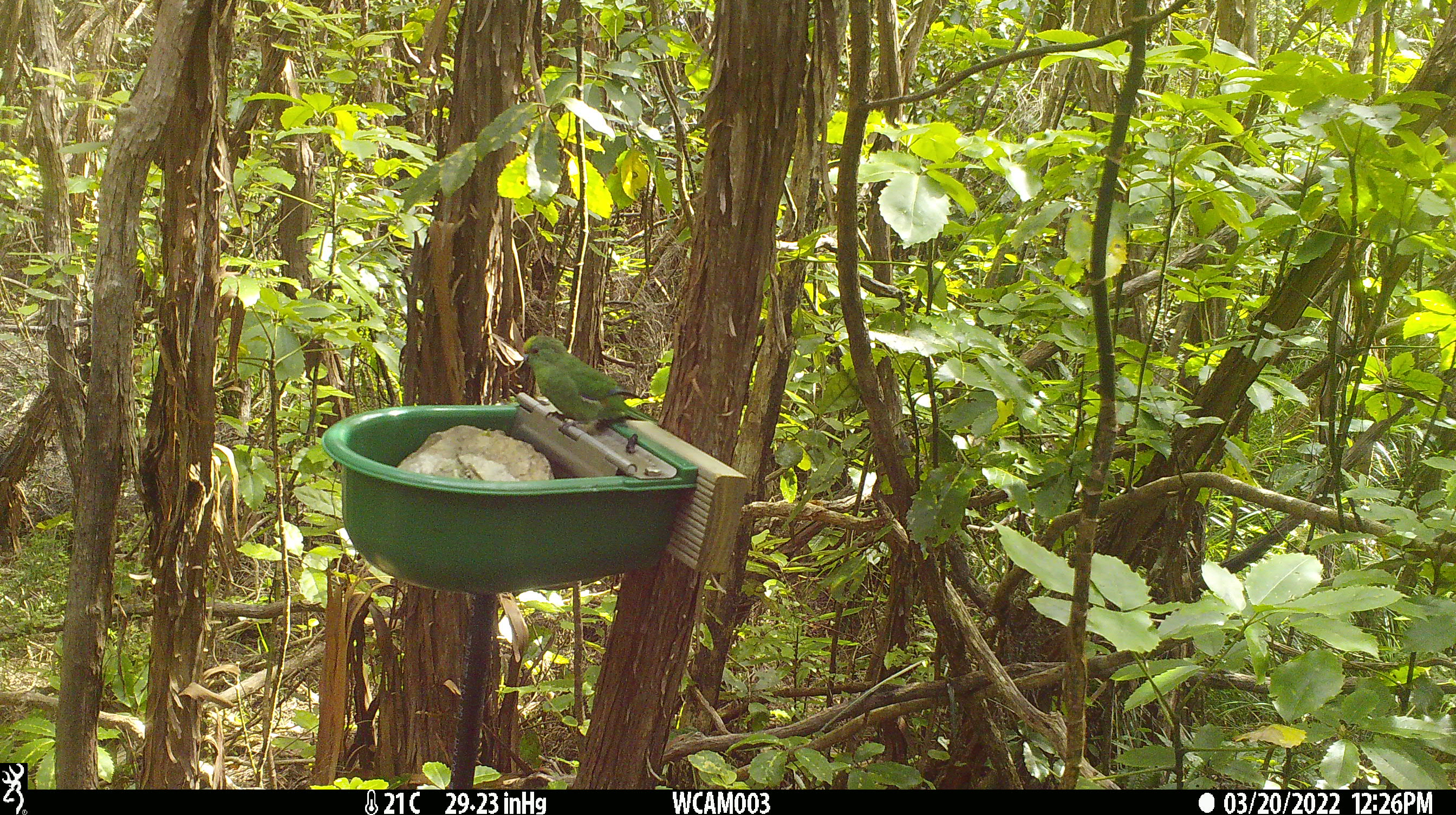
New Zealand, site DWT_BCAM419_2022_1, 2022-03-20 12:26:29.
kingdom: Animalia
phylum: Chordata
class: Aves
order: Psittaciformes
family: Psittaculidae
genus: Cyanoramphus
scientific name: Cyanoramphus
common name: parakeet